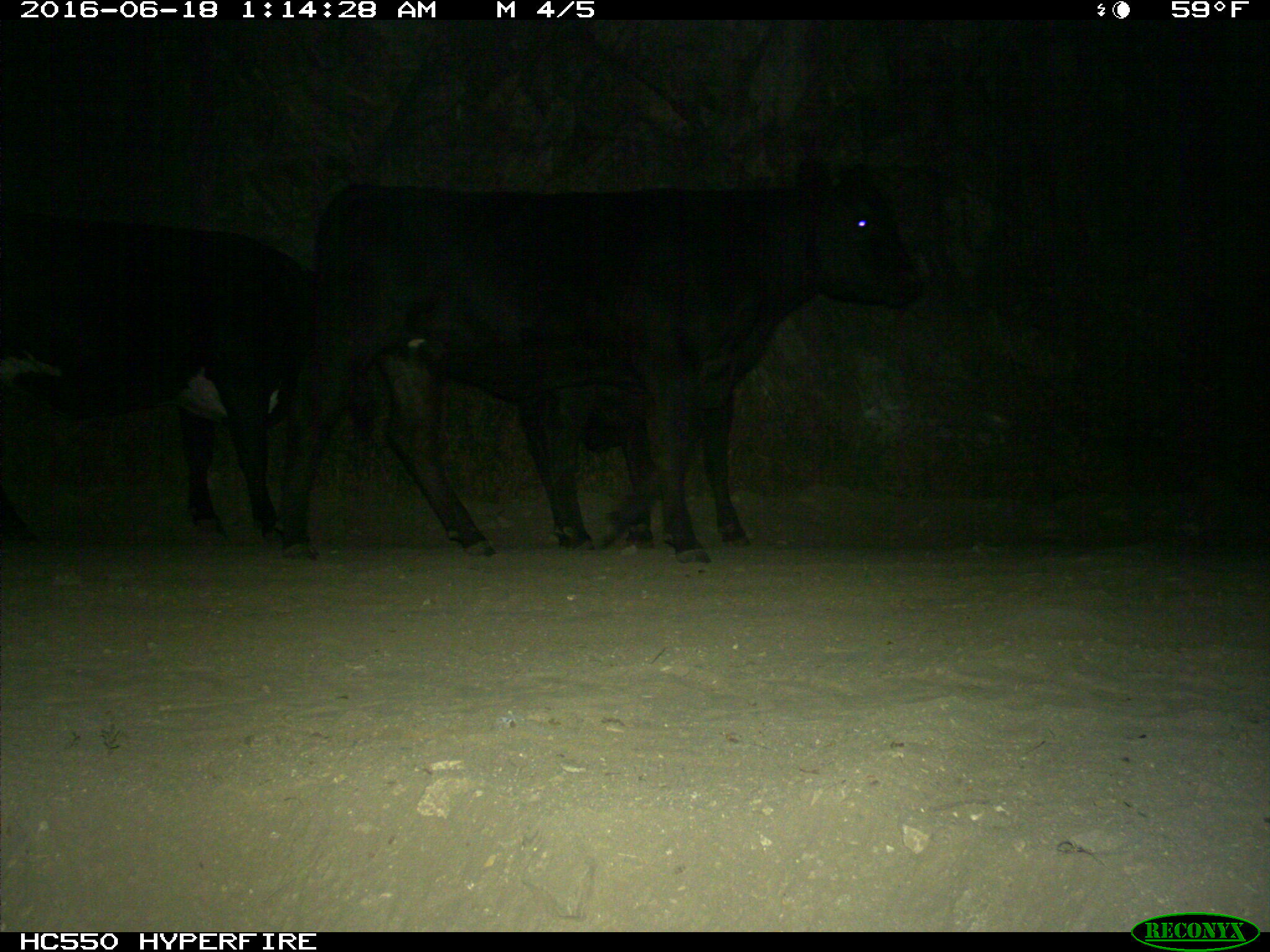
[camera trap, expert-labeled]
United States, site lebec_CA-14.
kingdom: Animalia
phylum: Chordata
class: Mammalia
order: Artiodactyla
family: Bovidae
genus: Bos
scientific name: Bos taurus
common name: domestic cow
Bos taurus (domestic cow).